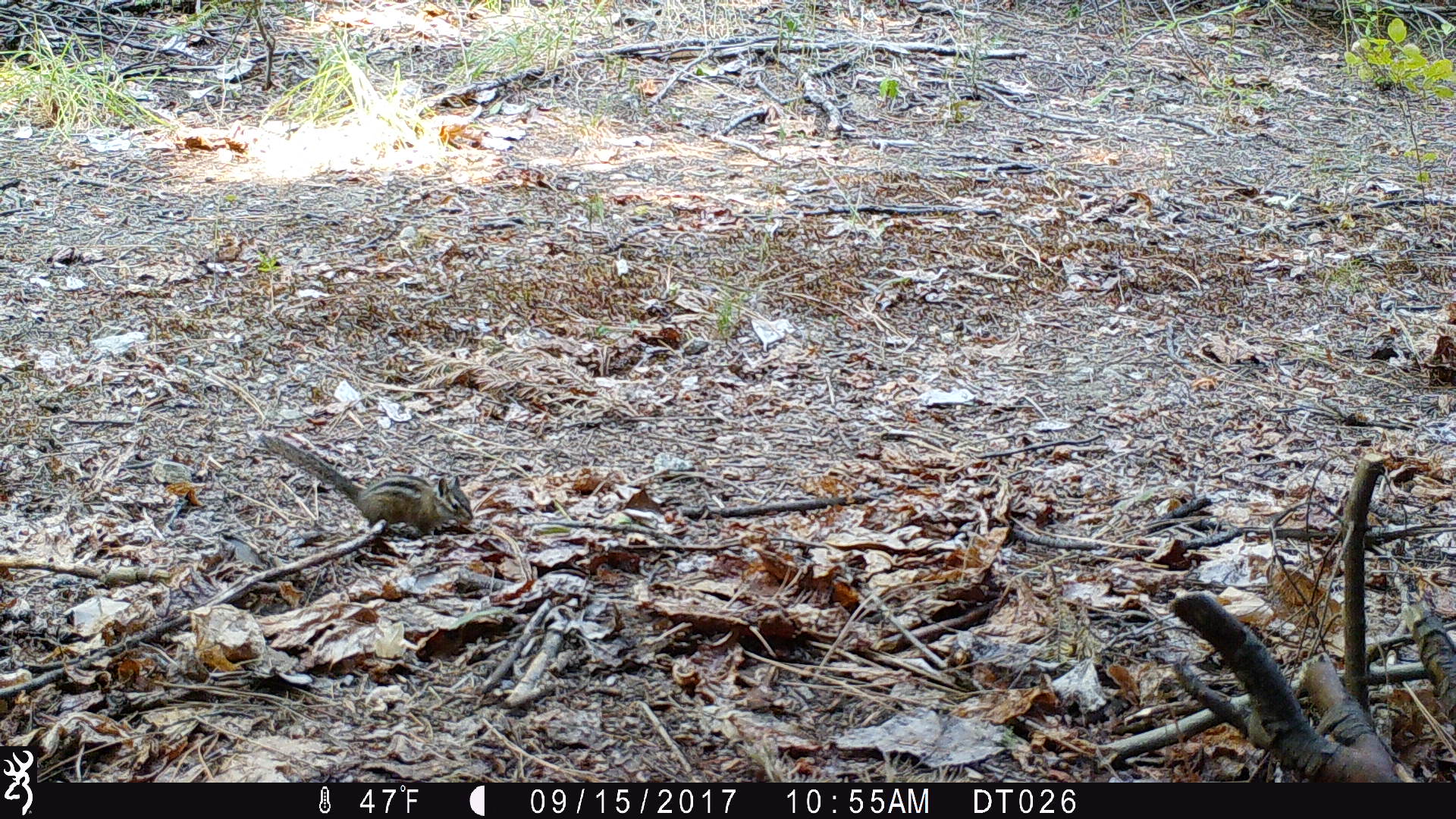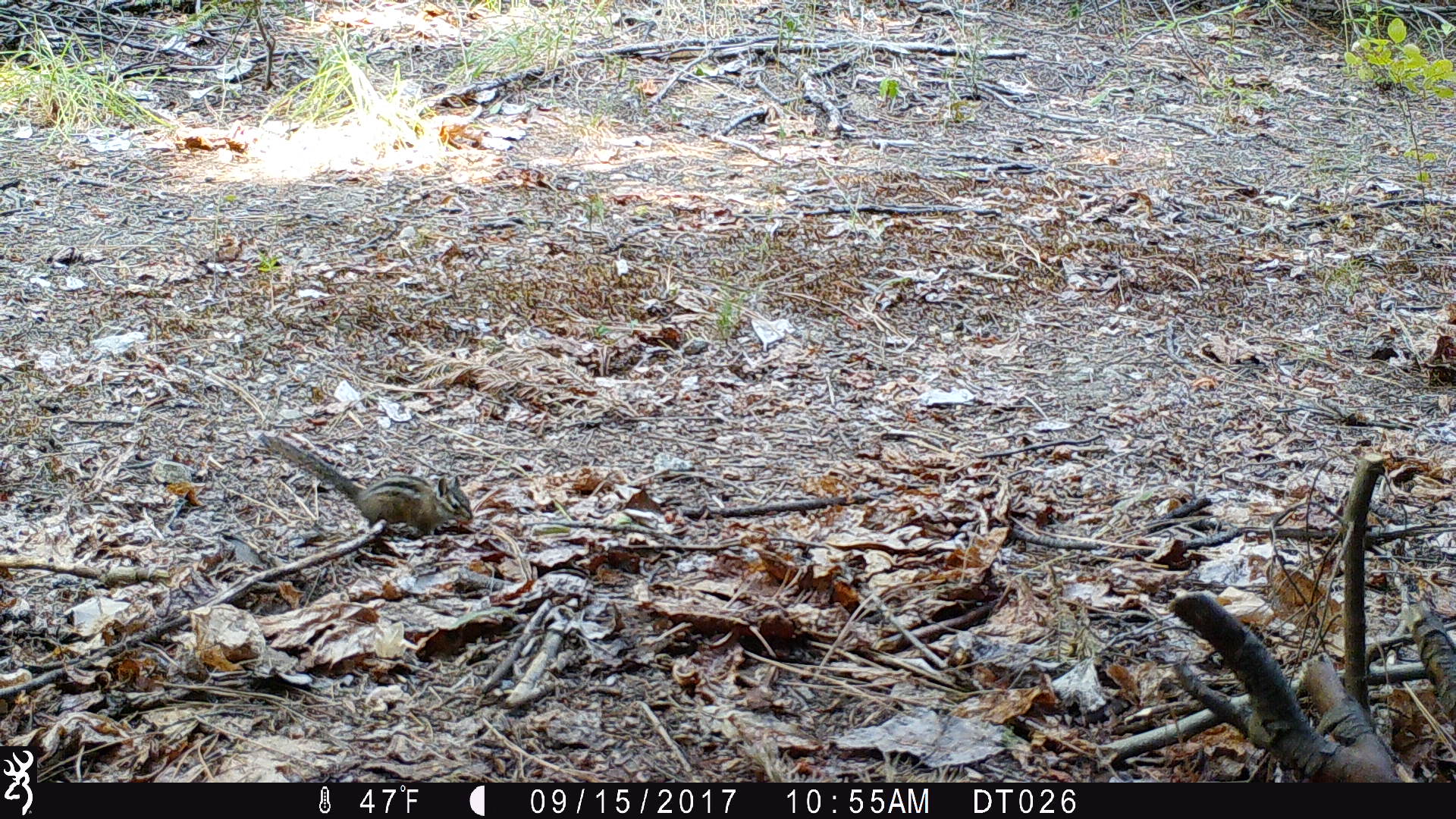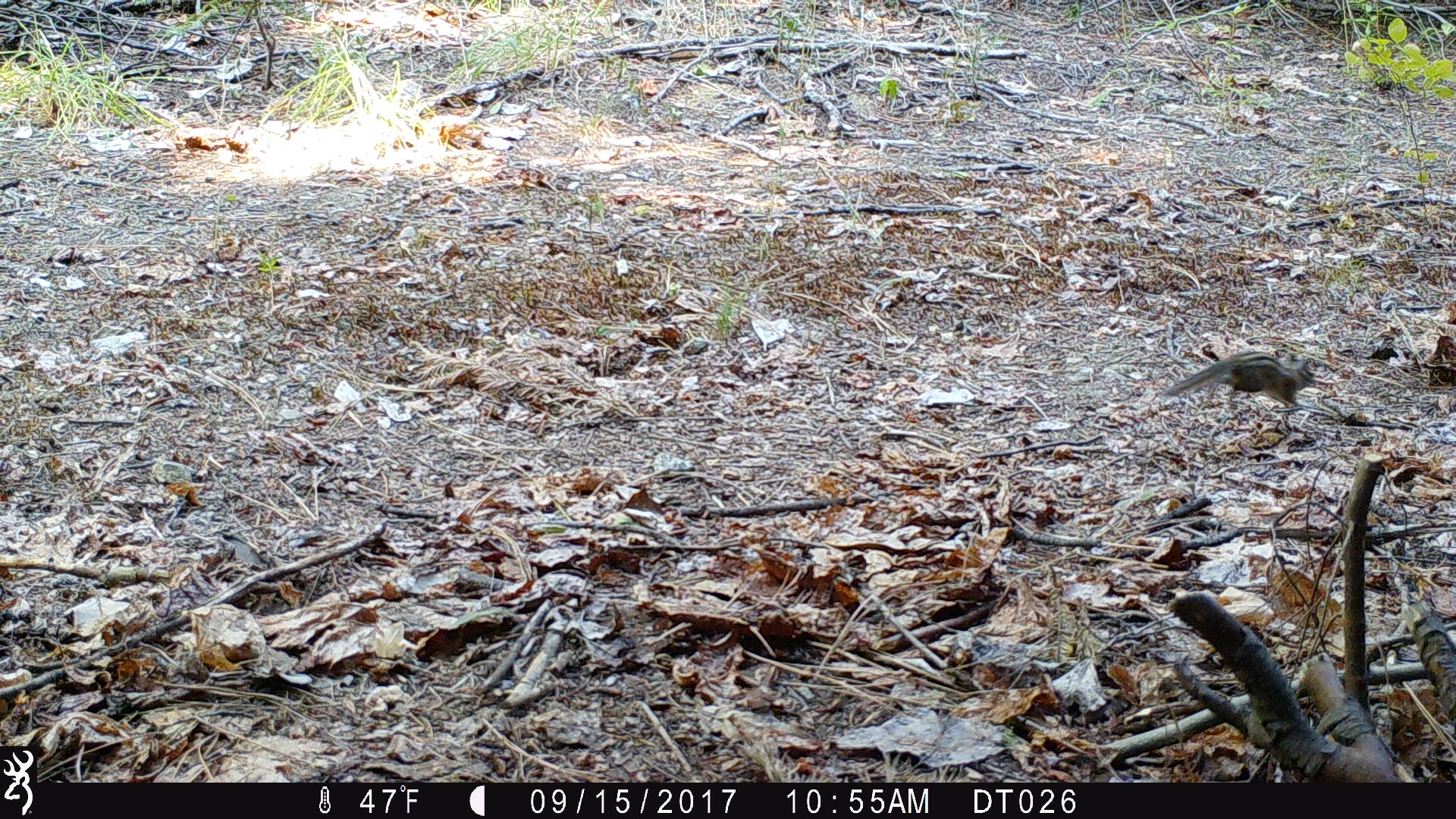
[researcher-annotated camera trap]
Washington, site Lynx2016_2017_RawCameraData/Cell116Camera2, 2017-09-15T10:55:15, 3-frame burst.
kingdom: Animalia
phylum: Chordata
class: Mammalia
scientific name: Mammalia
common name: small mammal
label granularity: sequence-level